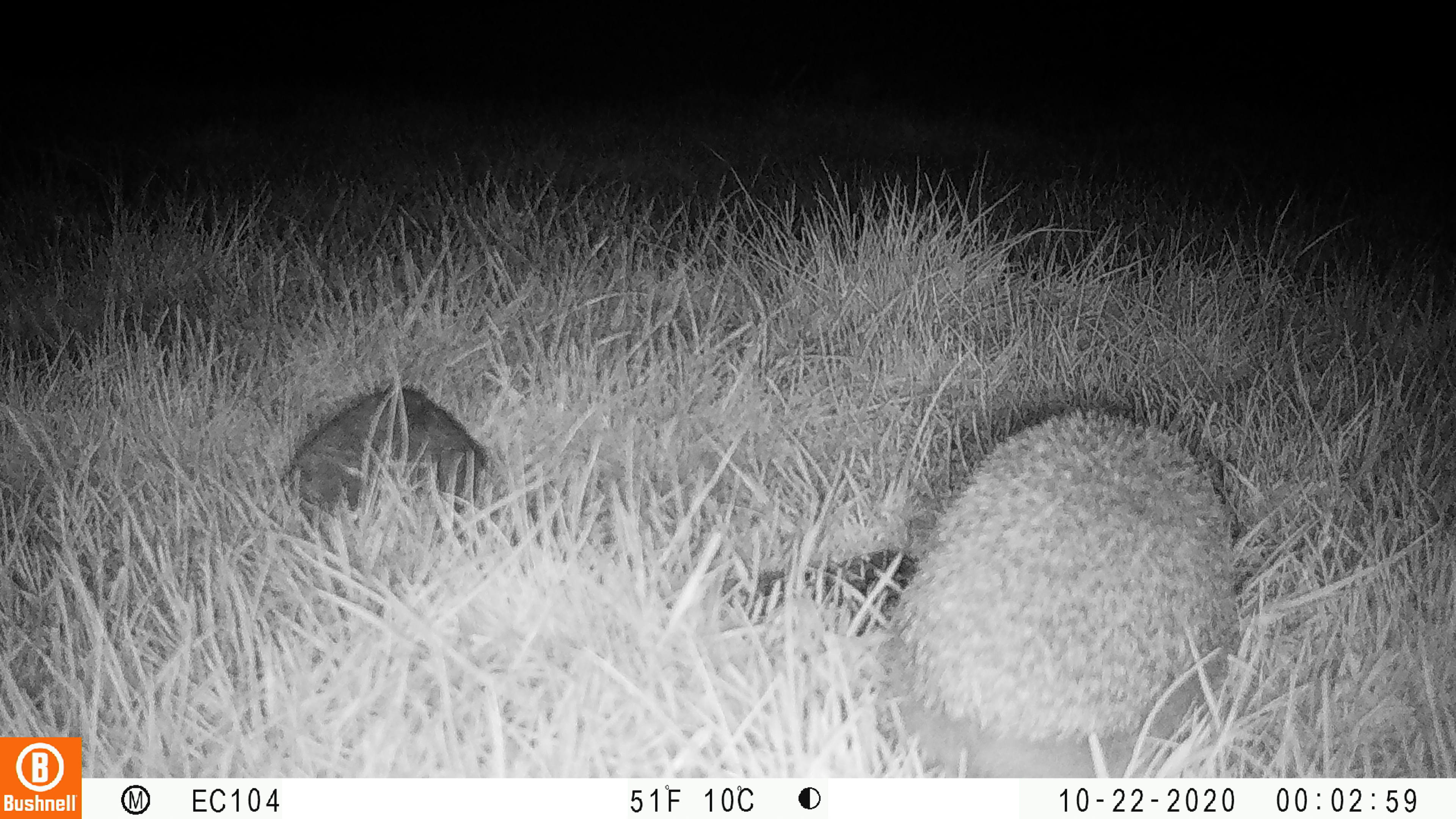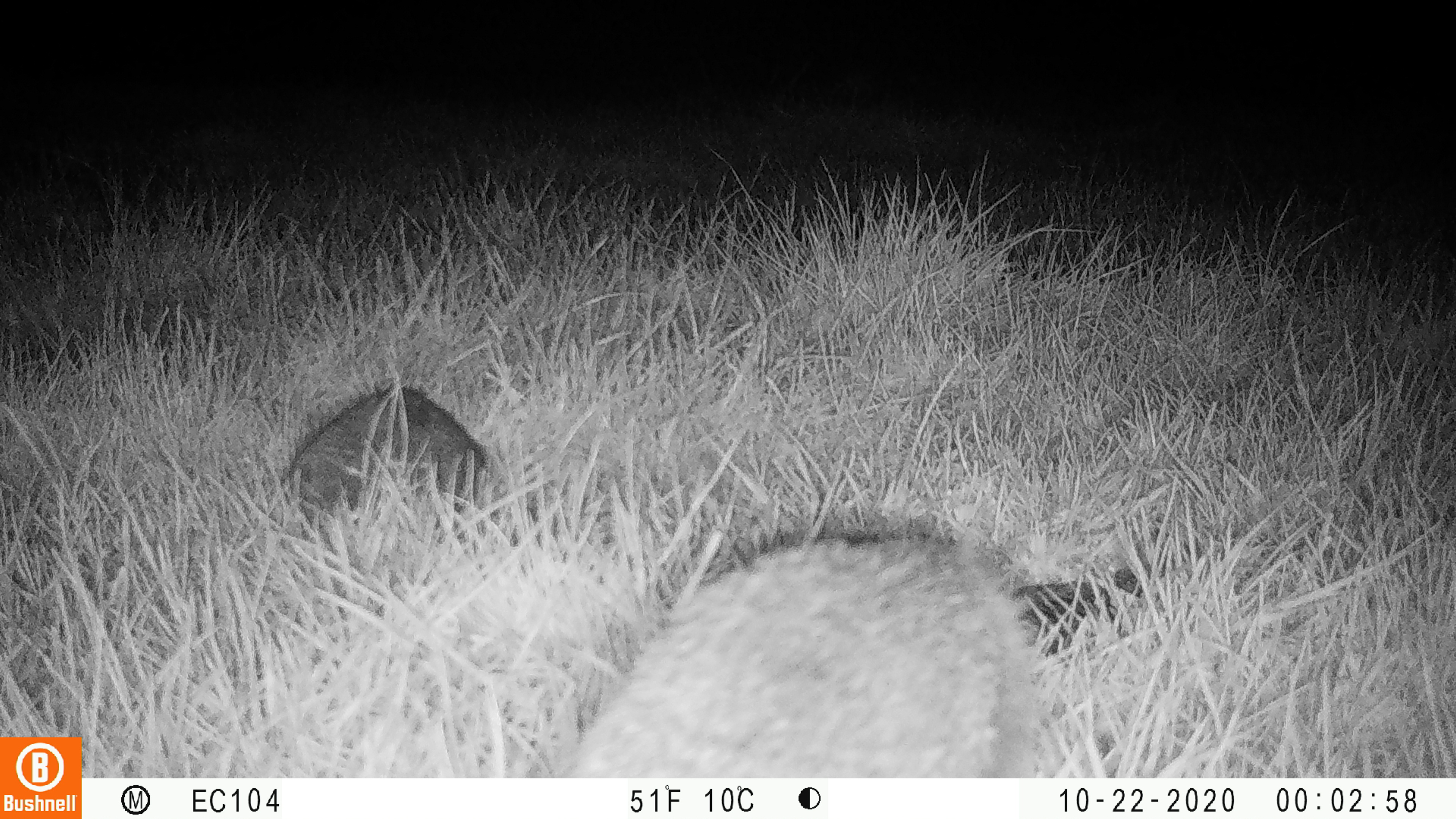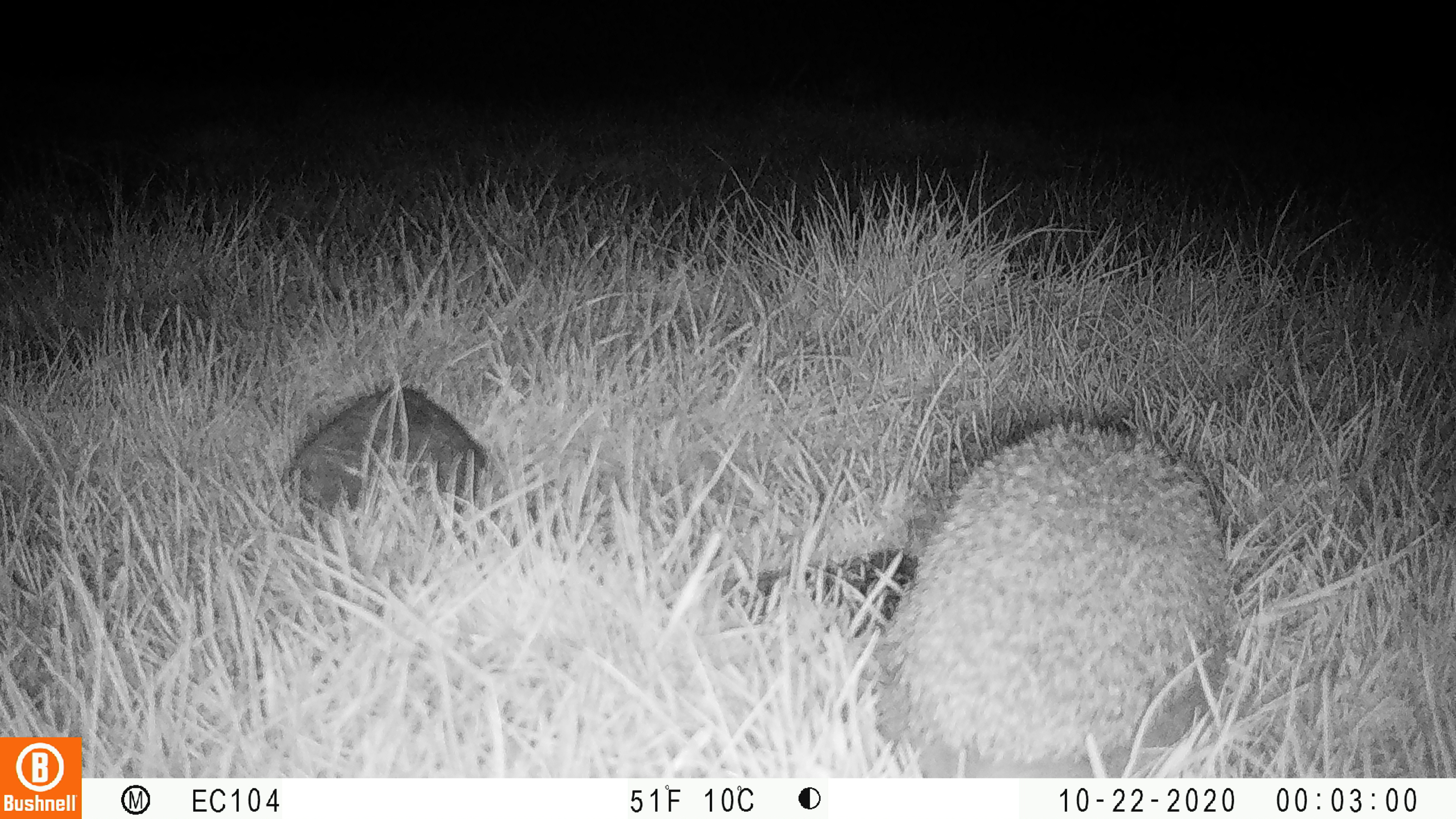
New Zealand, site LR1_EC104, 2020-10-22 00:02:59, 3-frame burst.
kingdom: Animalia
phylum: Chordata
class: Mammalia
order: Eulipotyphla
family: Erinaceidae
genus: Erinaceus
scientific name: Erinaceus europaeus europaeus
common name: european hedgehog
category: hedgehog